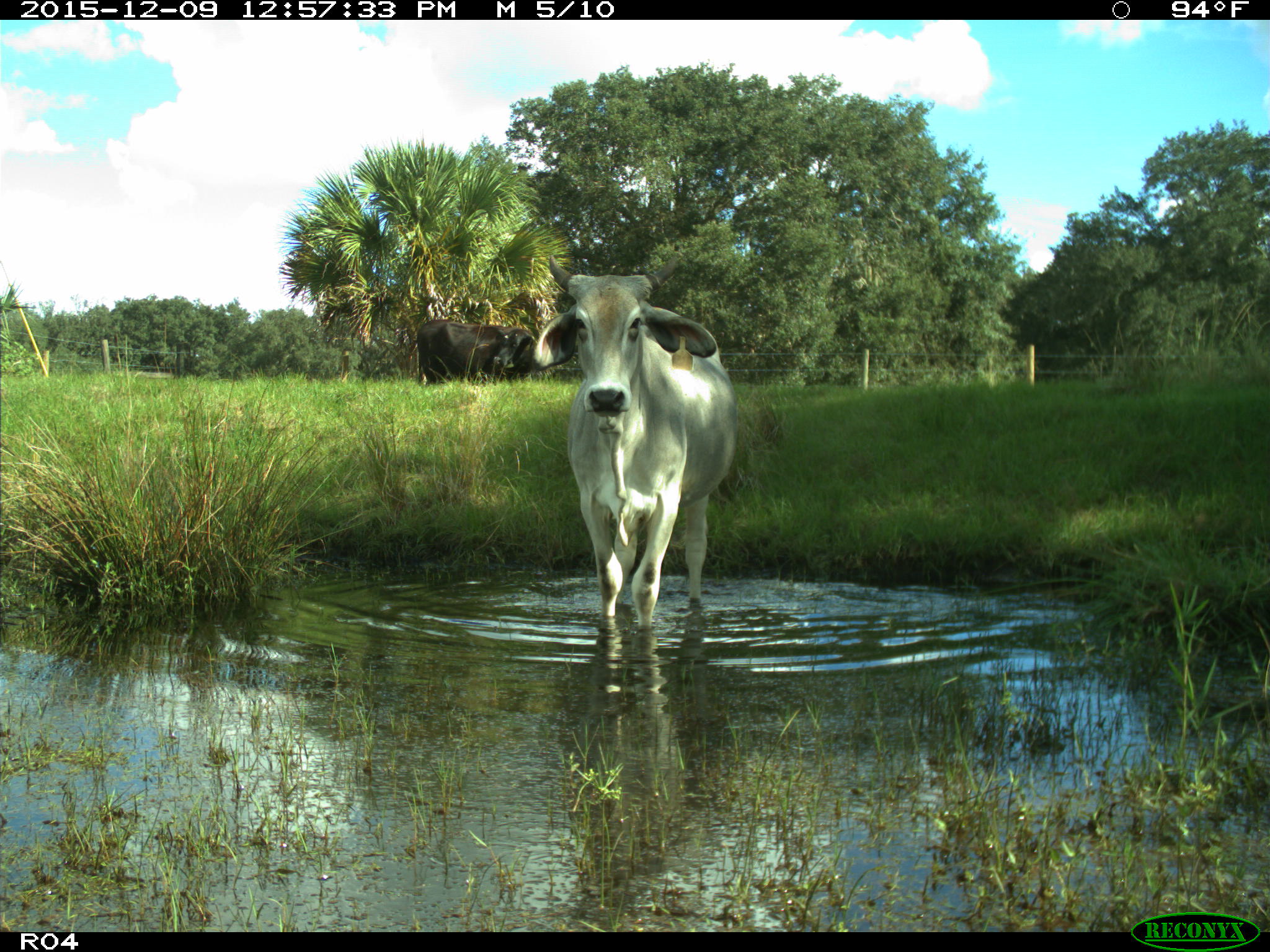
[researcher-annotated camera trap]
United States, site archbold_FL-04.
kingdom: Animalia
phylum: Chordata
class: Mammalia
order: Artiodactyla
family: Bovidae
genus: Bos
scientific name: Bos taurus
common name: domestic cow